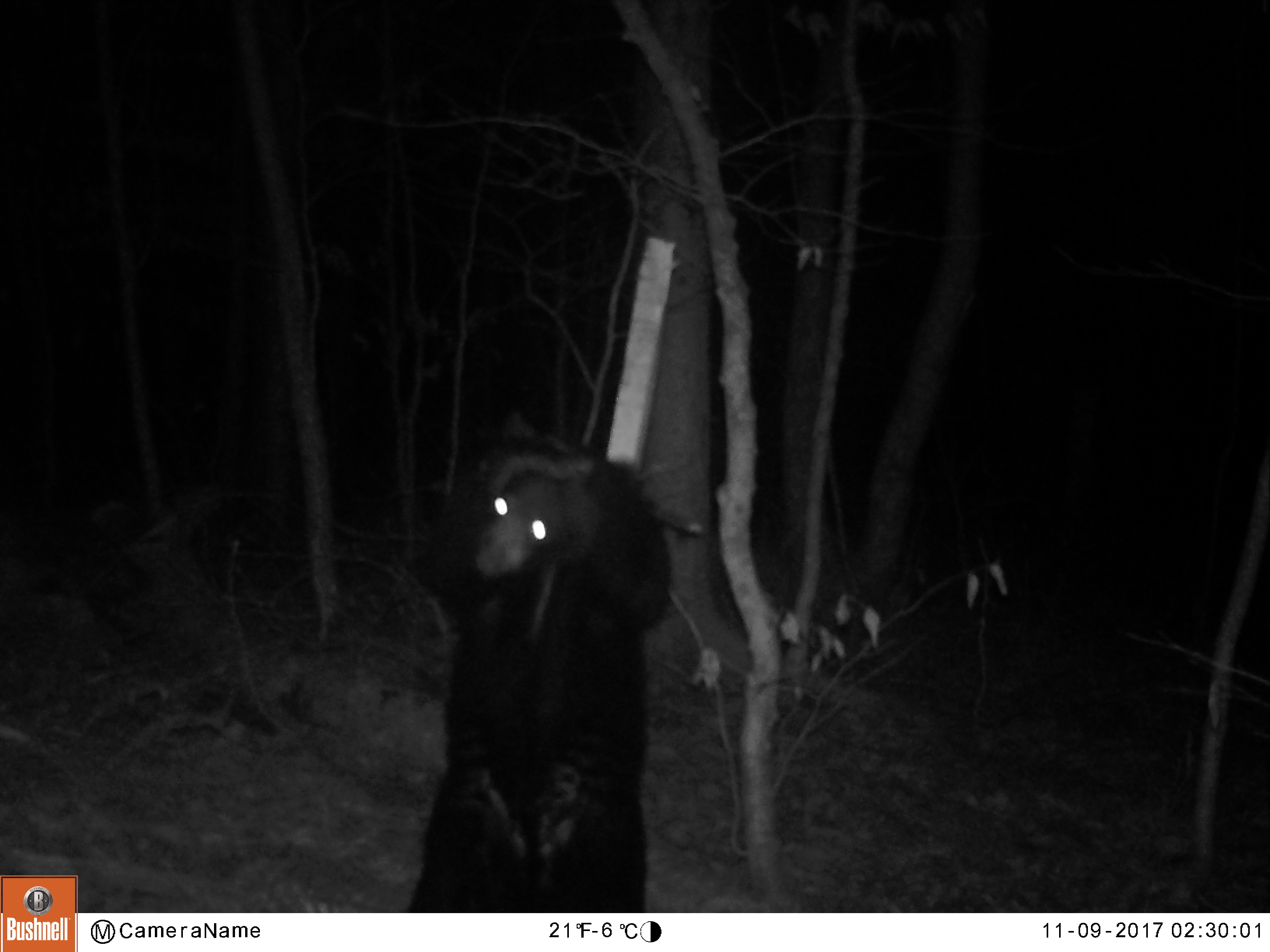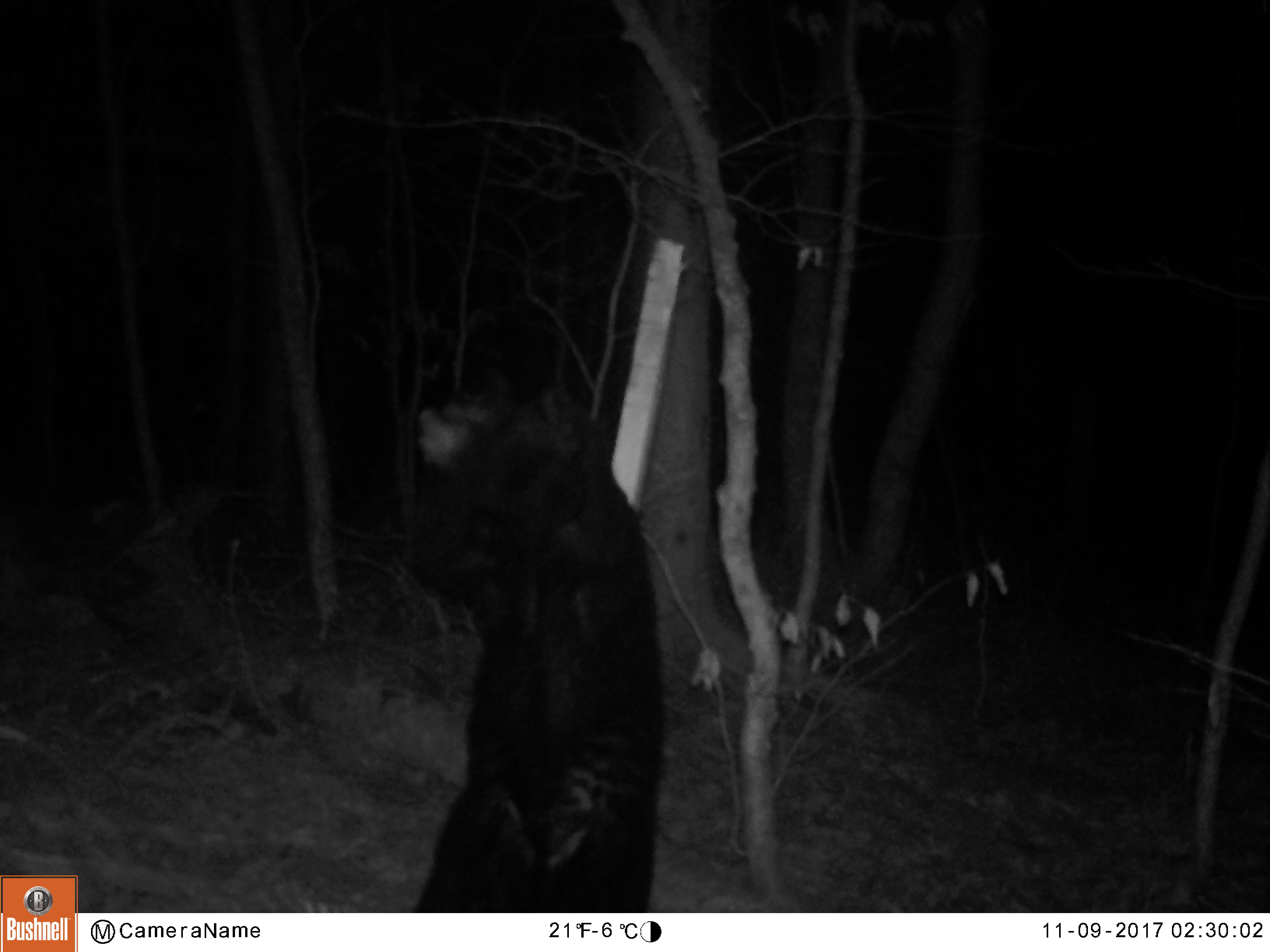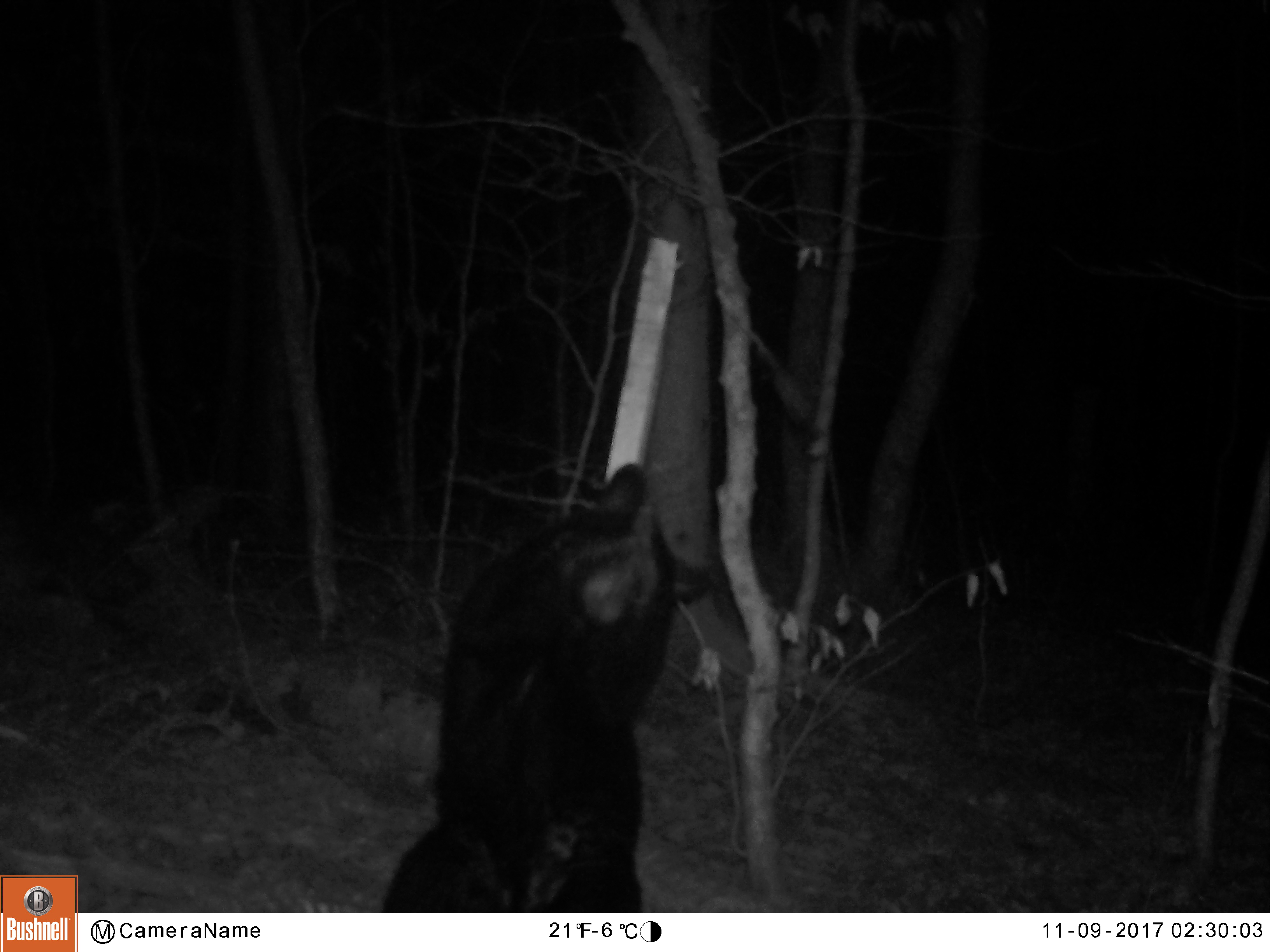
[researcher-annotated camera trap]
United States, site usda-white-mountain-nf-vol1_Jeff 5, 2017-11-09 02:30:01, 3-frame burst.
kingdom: Animalia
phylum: Chordata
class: Mammalia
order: Carnivora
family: Ursidae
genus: Ursus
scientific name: Ursus americanus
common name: black bear